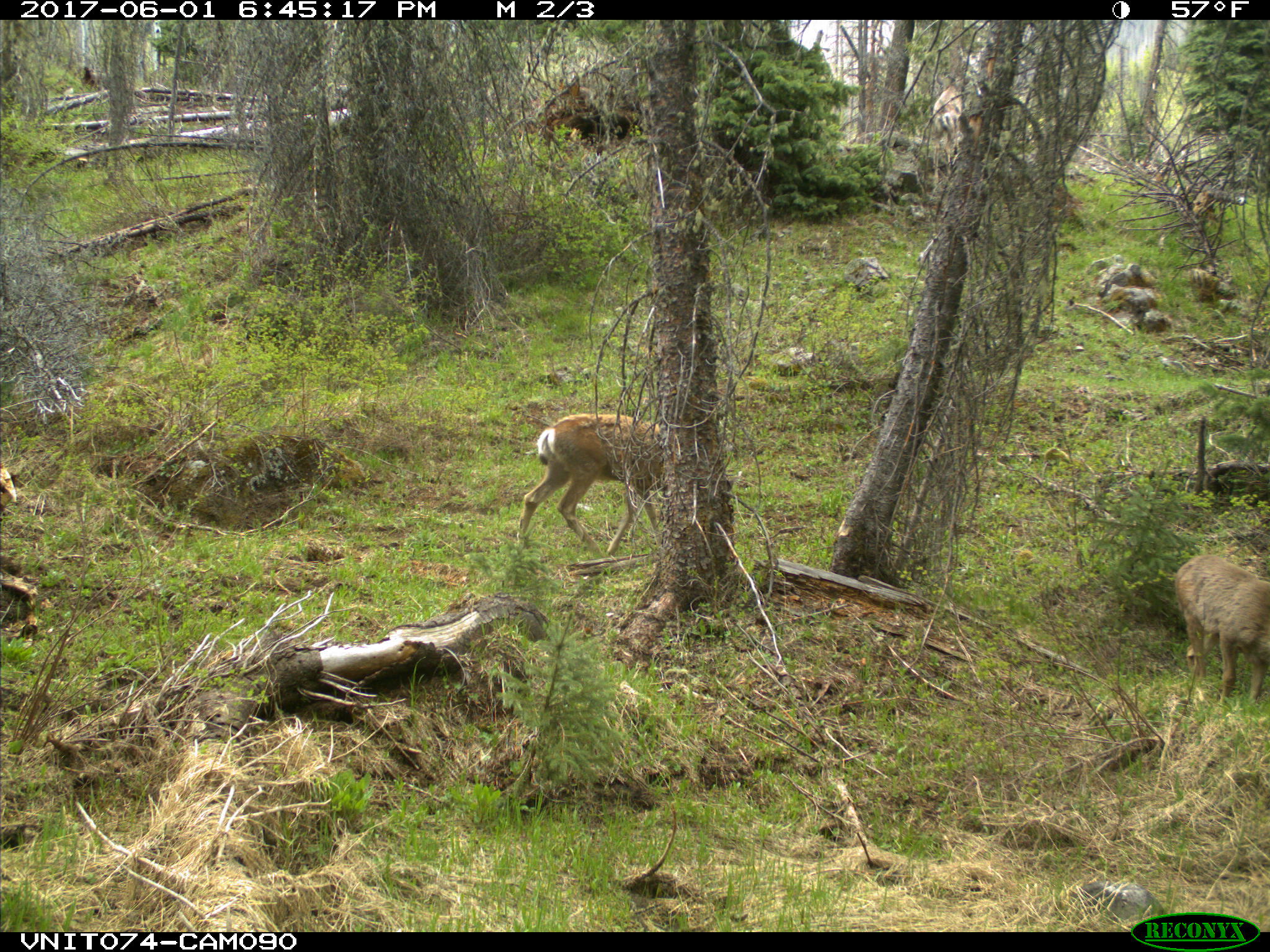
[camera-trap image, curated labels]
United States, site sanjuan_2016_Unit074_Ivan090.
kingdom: Animalia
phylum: Chordata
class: Mammalia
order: Artiodactyla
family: Cervidae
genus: Odocoileus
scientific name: Odocoileus hemionus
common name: mule deer